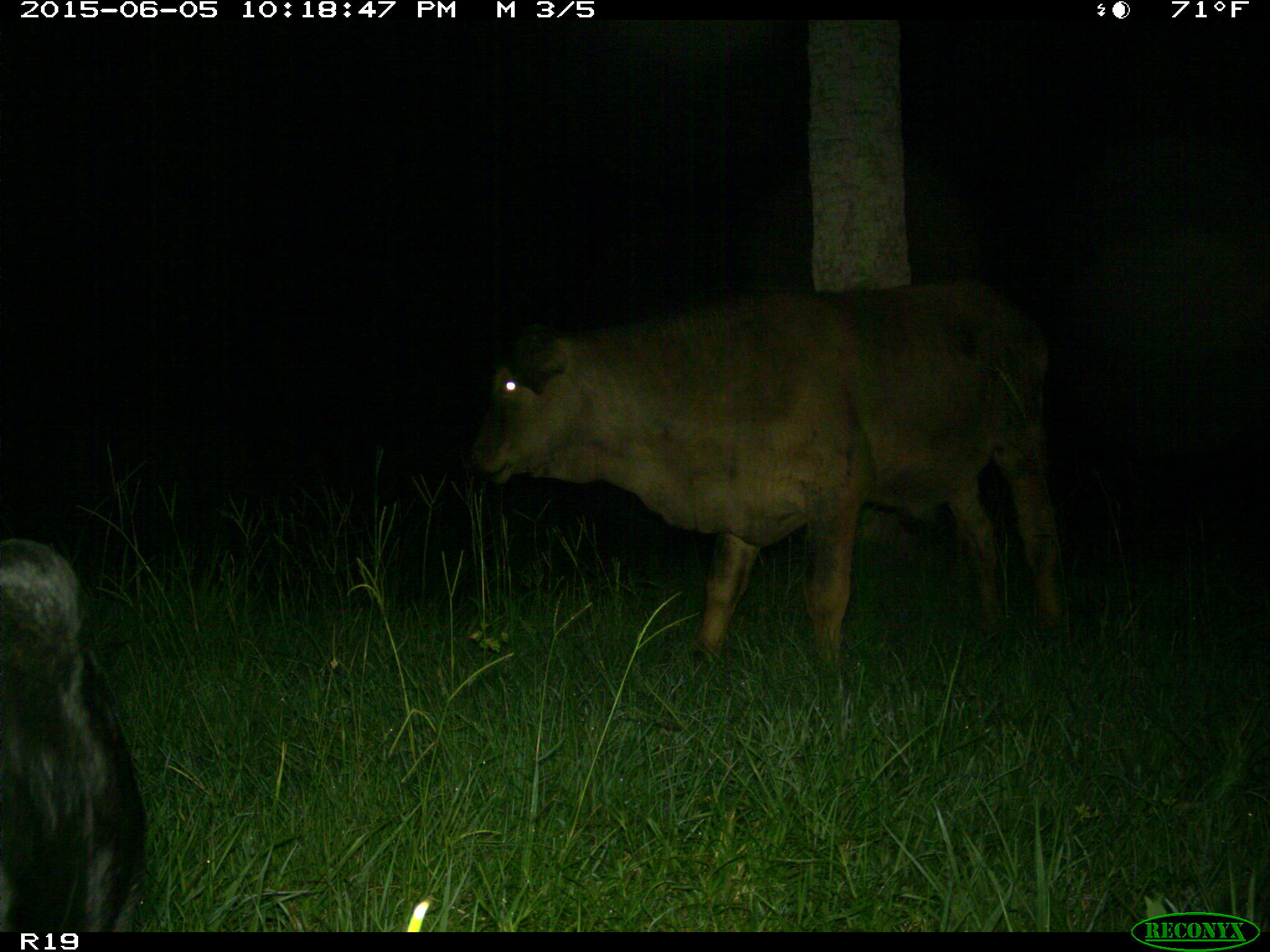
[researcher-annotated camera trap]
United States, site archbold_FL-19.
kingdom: Animalia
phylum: Chordata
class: Mammalia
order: Artiodactyla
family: Bovidae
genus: Bos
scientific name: Bos taurus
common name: domestic cow